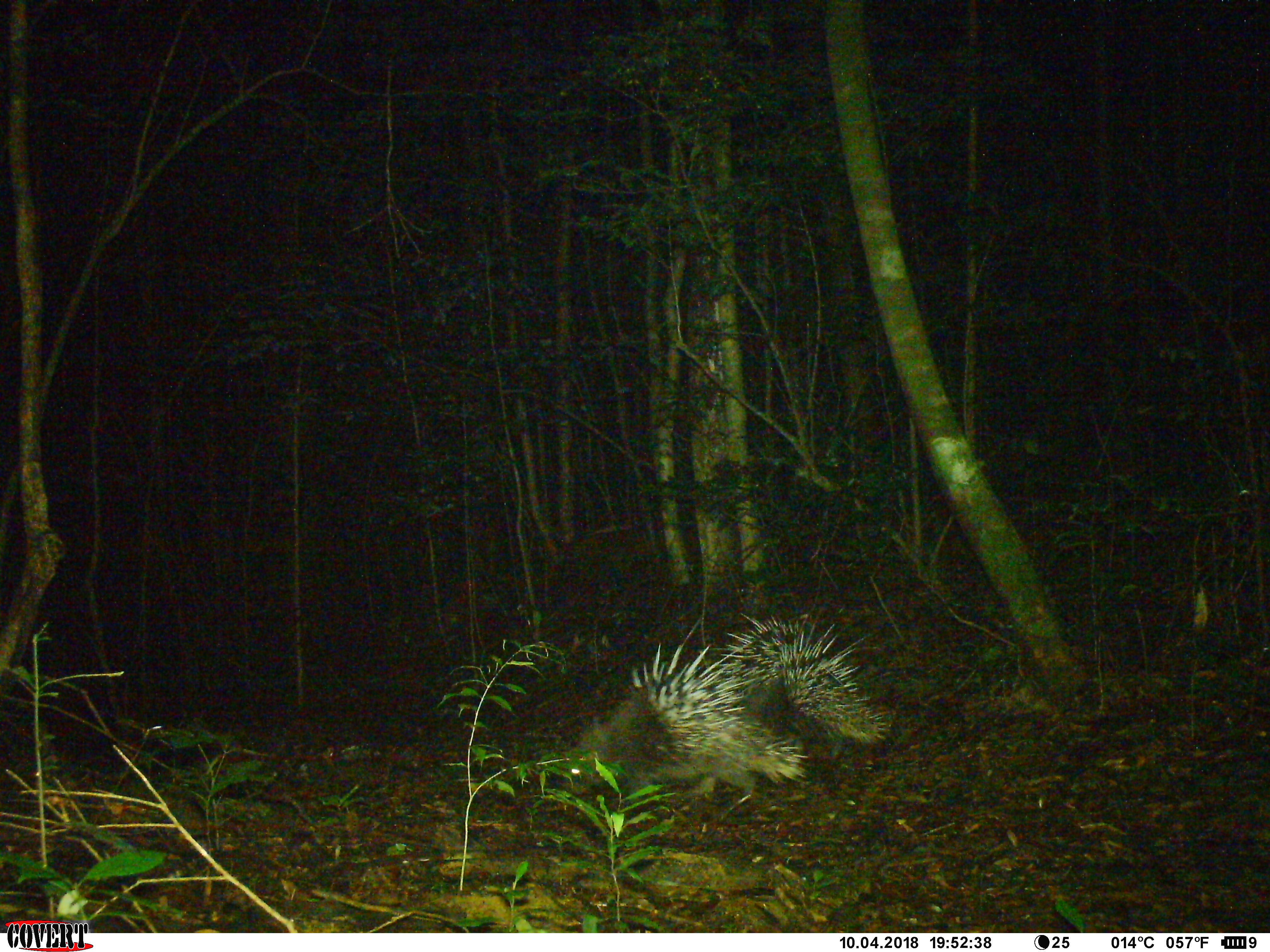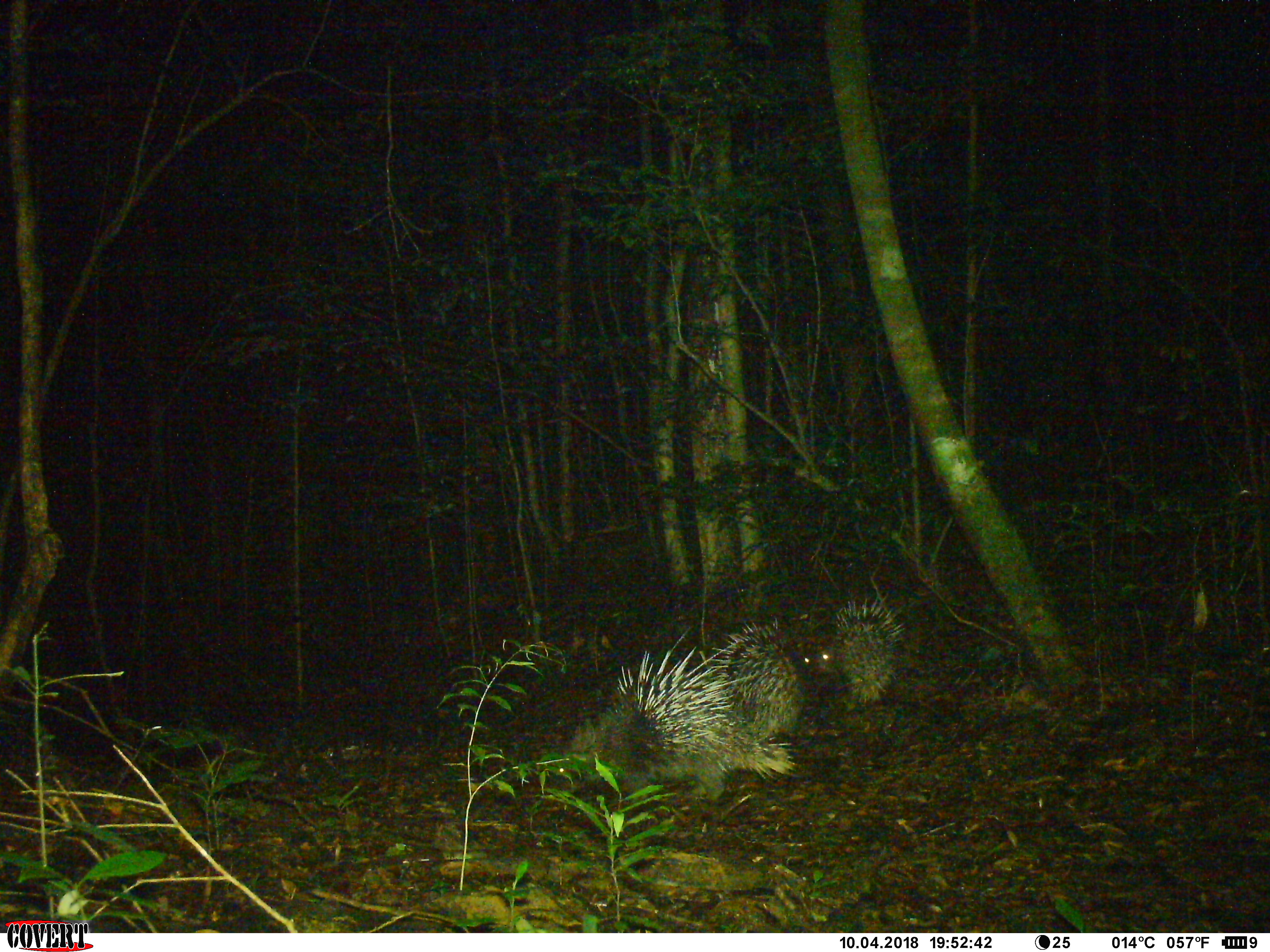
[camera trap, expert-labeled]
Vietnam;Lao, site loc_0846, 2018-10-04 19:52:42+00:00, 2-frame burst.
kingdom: Animalia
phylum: Chordata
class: Mammalia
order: Rodentia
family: Hystricidae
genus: Hystrix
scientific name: Hystrix brachyura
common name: malayan porcupine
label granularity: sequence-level